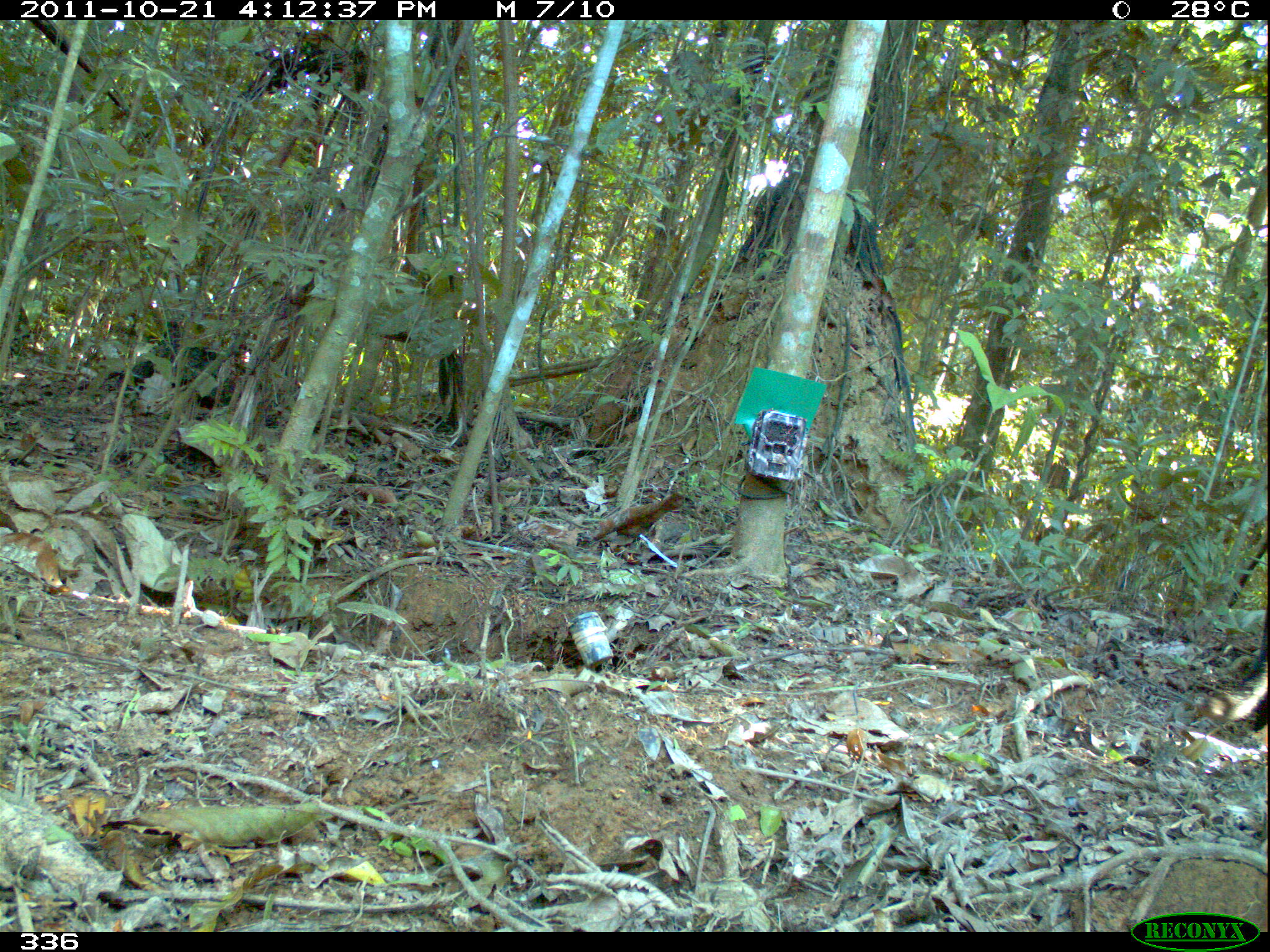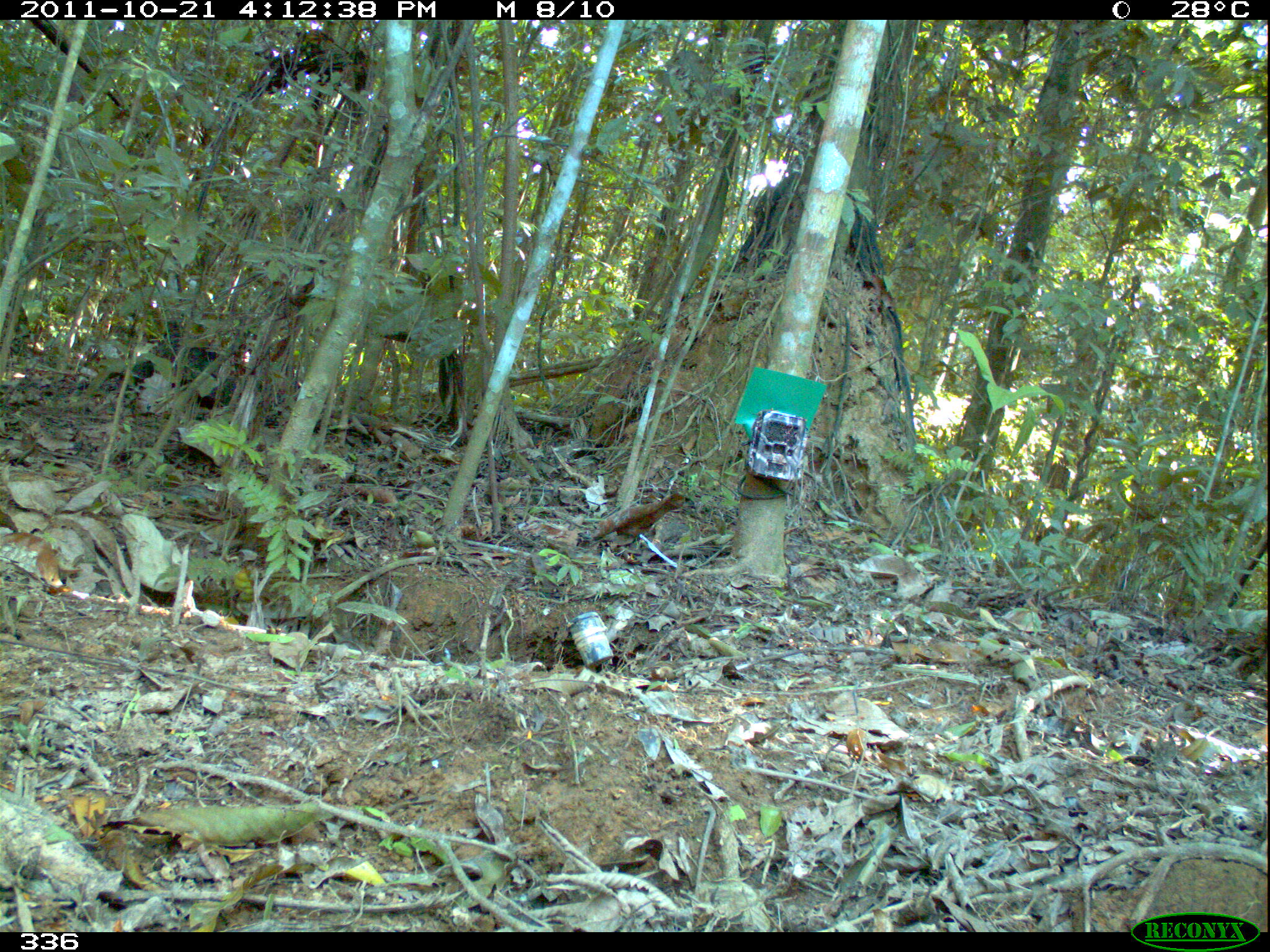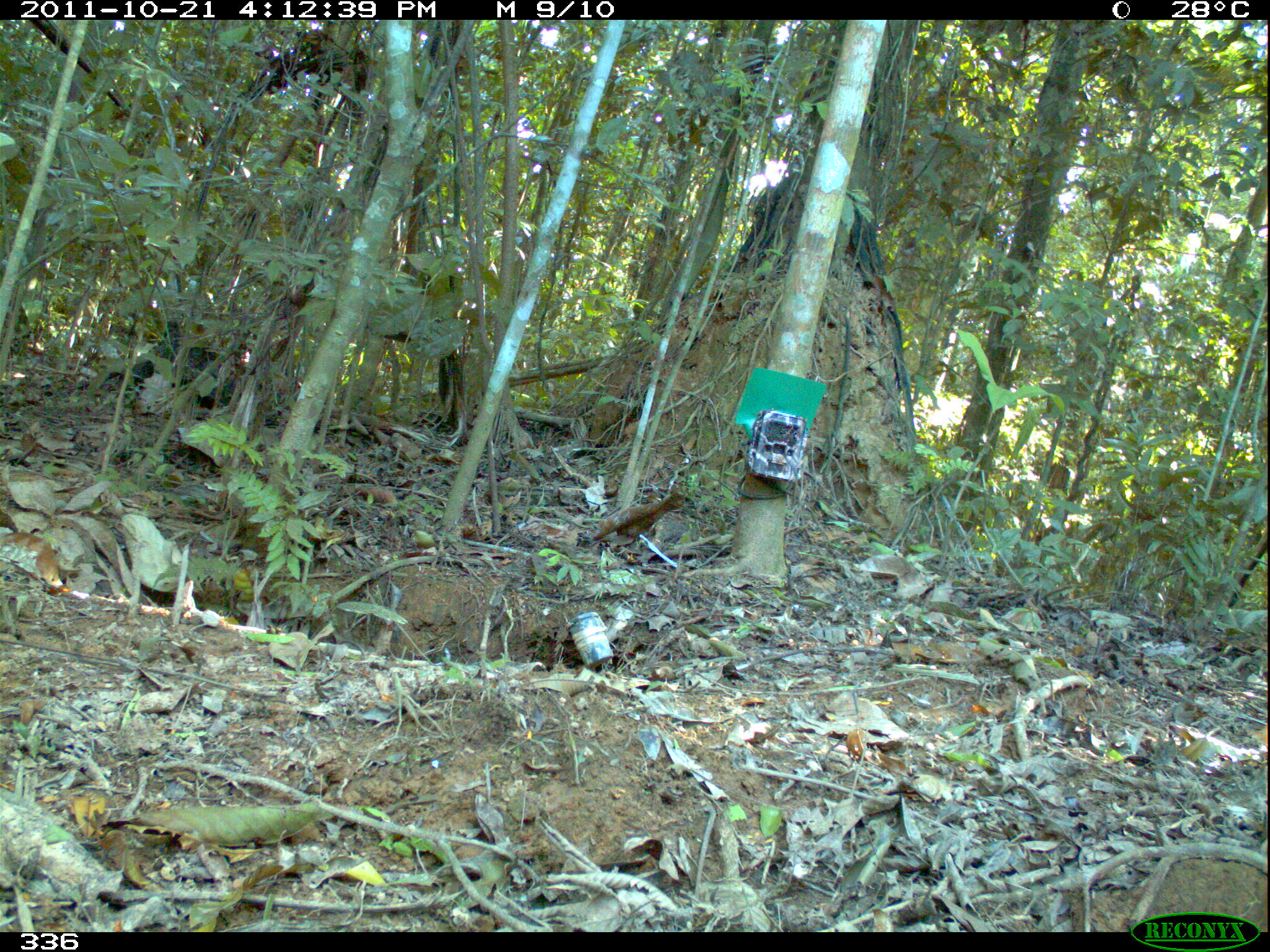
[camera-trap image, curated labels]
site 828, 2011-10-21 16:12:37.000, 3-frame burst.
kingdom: Animalia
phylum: Chordata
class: Mammalia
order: Carnivora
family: Felidae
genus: Herpailurus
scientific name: Herpailurus yagouaroundi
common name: jaguarundi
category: puma yagouaroundi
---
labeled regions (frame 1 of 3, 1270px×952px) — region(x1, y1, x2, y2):
puma yagouaroundi: region(1226, 662, 1268, 727)